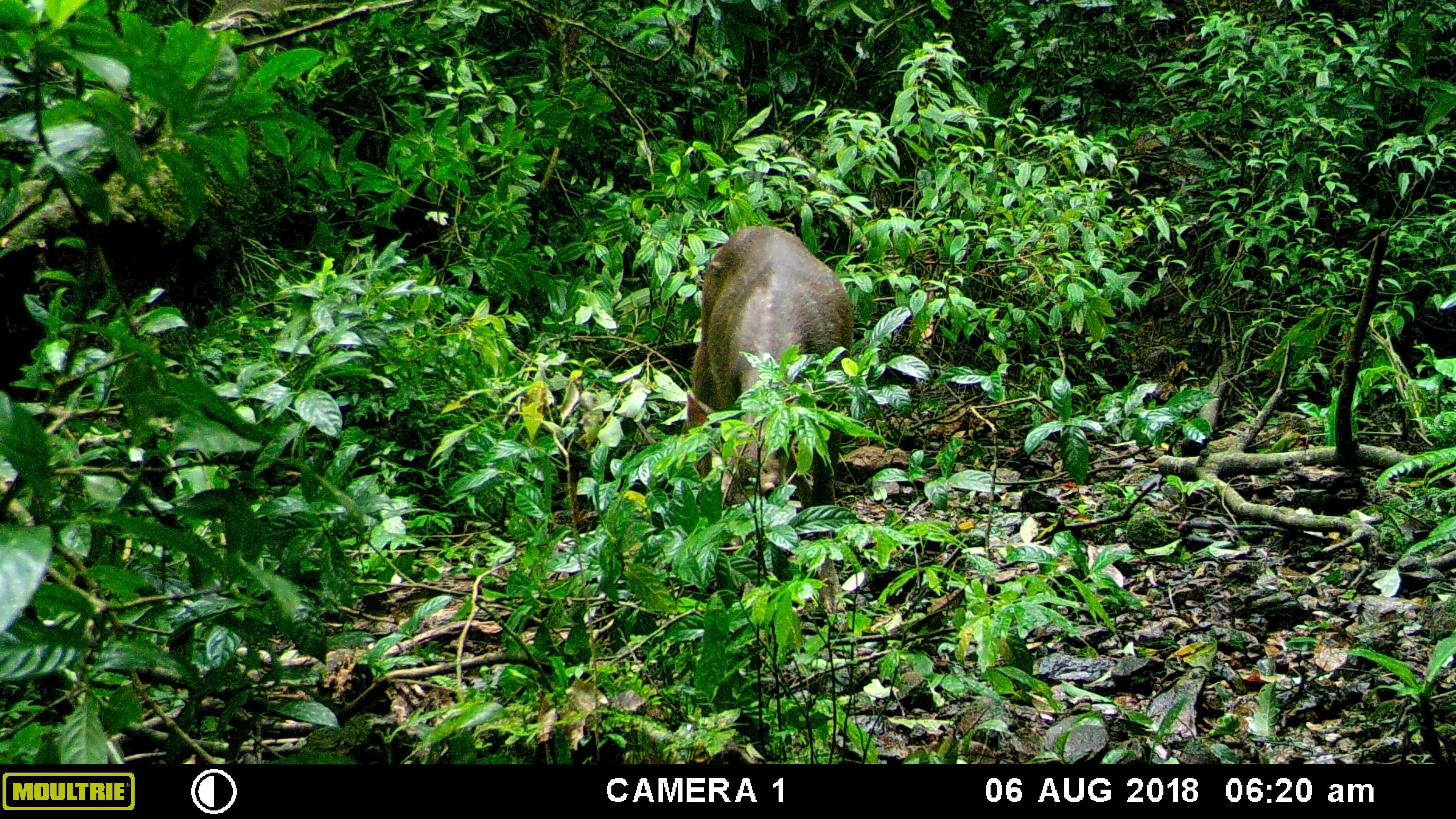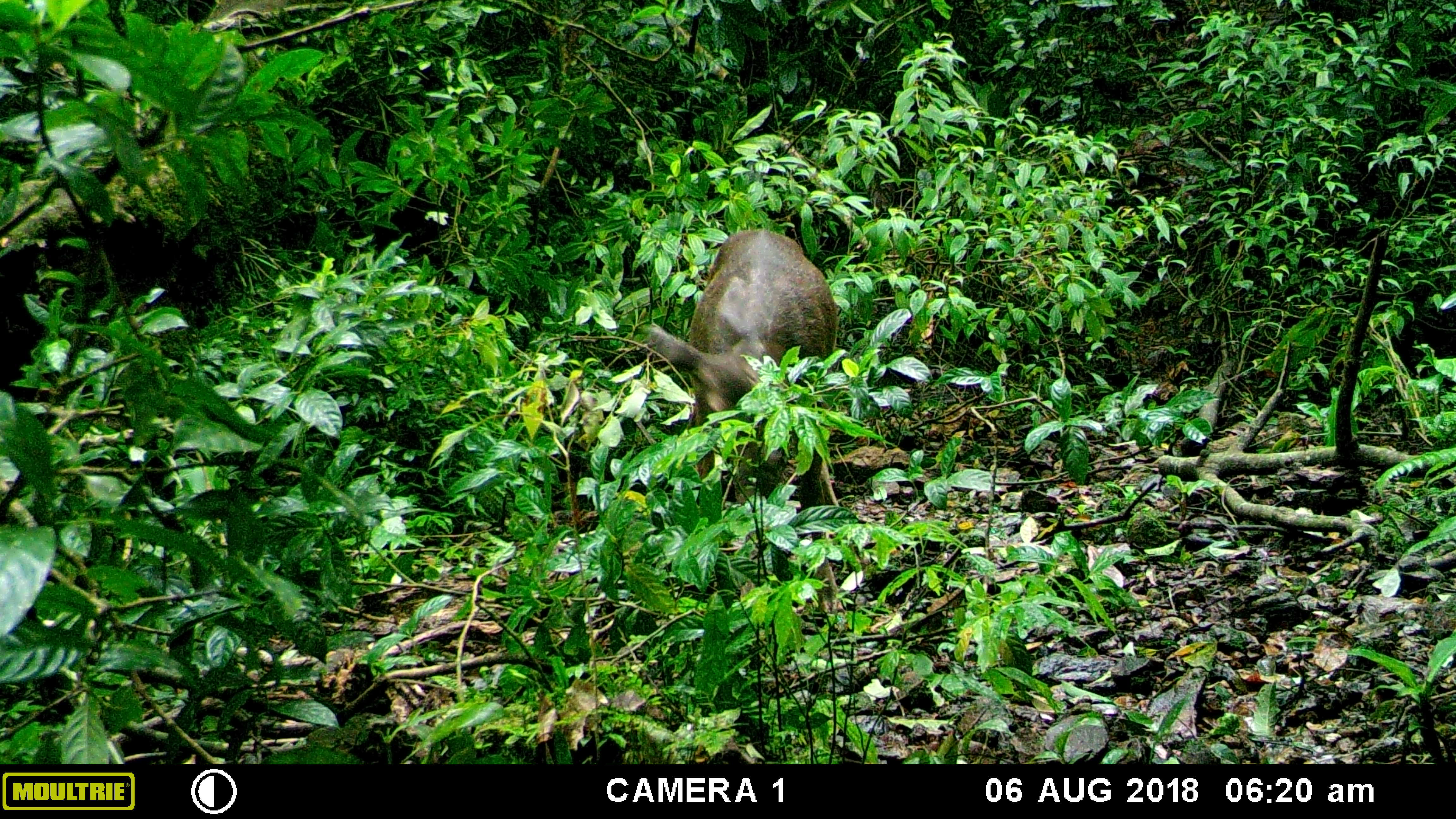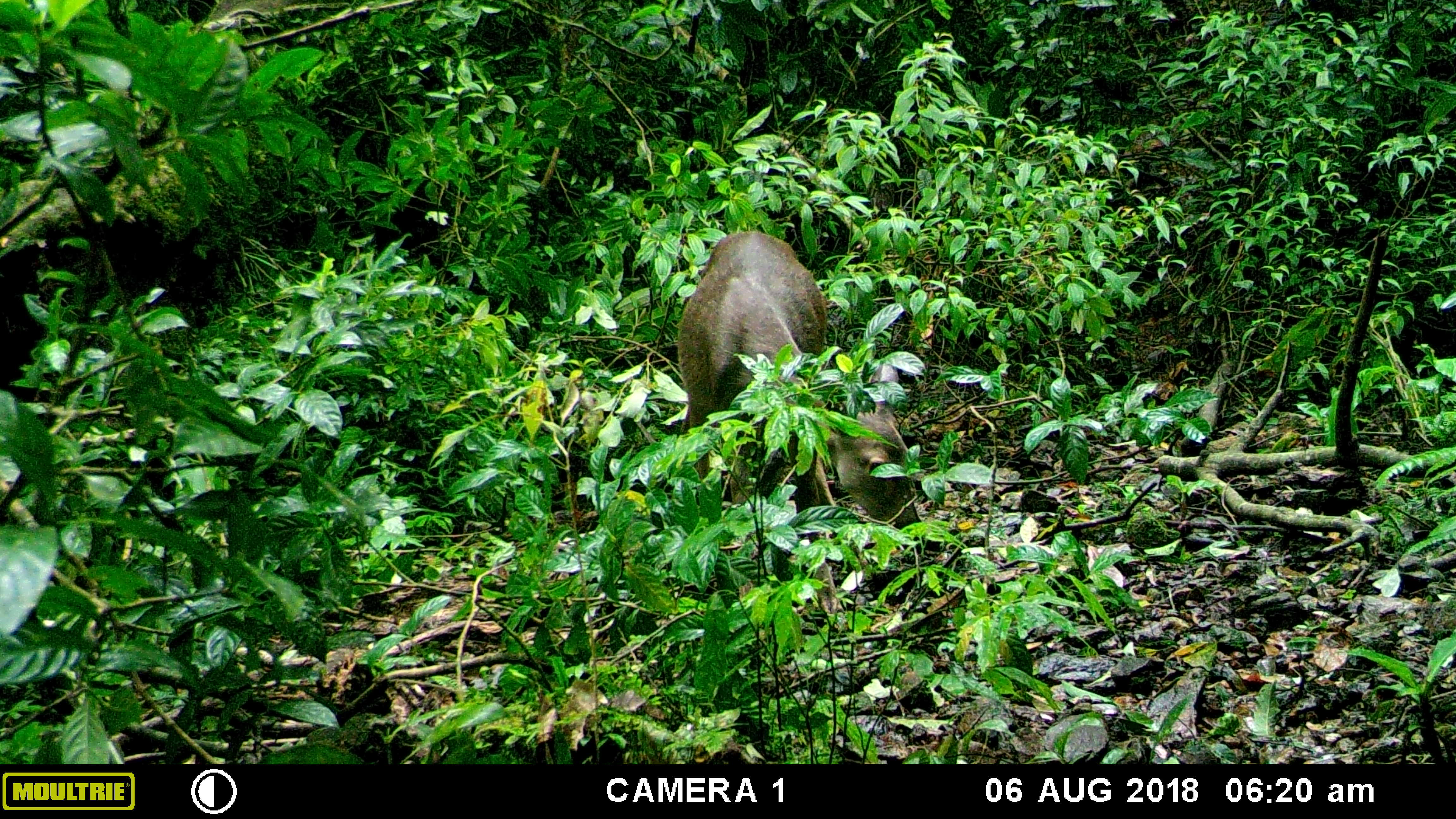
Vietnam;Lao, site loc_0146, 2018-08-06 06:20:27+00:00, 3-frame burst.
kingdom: Animalia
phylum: Chordata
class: Mammalia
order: Artiodactyla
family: Cervidae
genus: Rusa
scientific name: Rusa unicolor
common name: sambar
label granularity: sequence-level